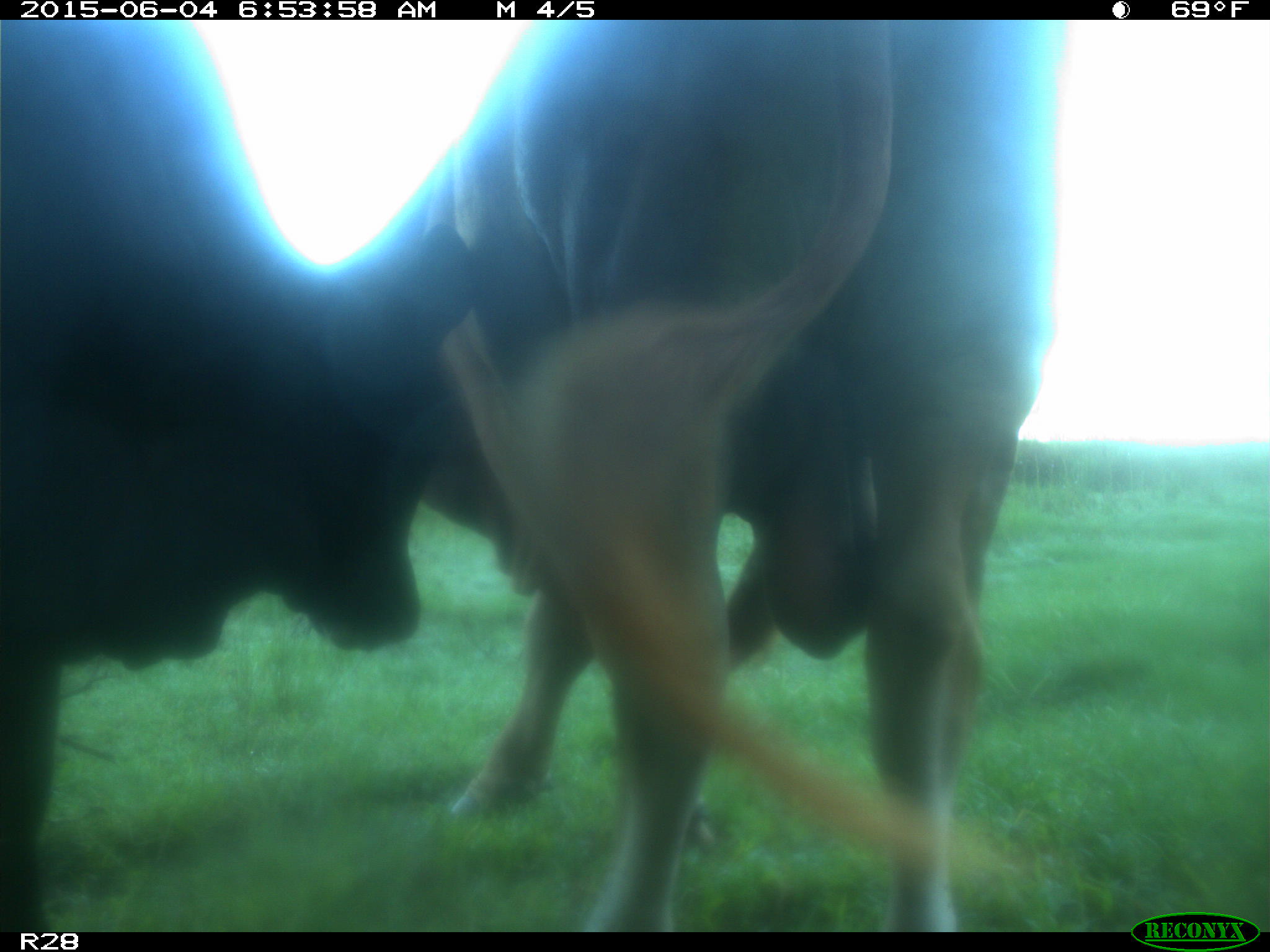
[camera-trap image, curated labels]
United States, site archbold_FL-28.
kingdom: Animalia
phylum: Chordata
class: Mammalia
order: Artiodactyla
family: Bovidae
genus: Bos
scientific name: Bos taurus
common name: domestic cow